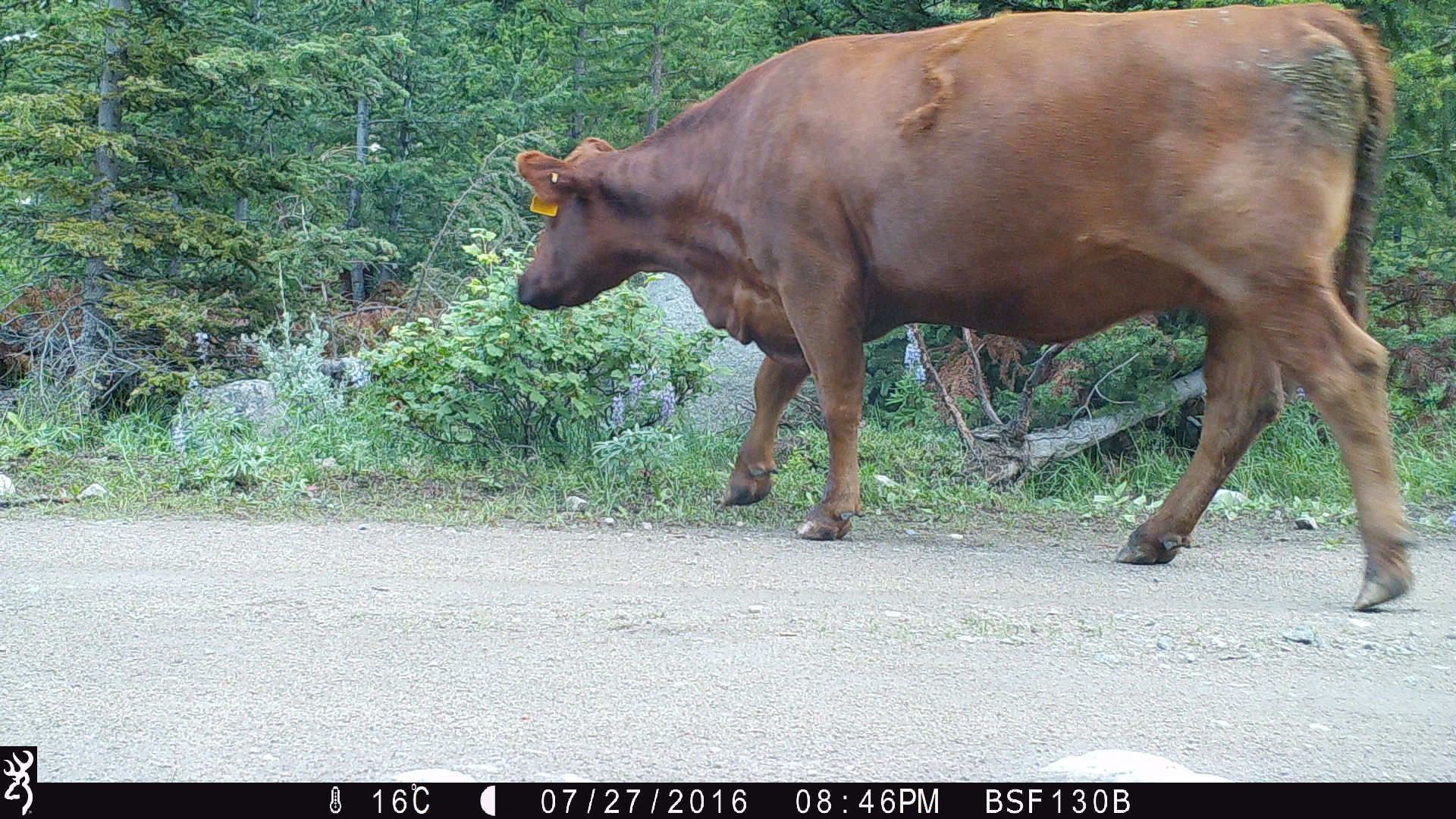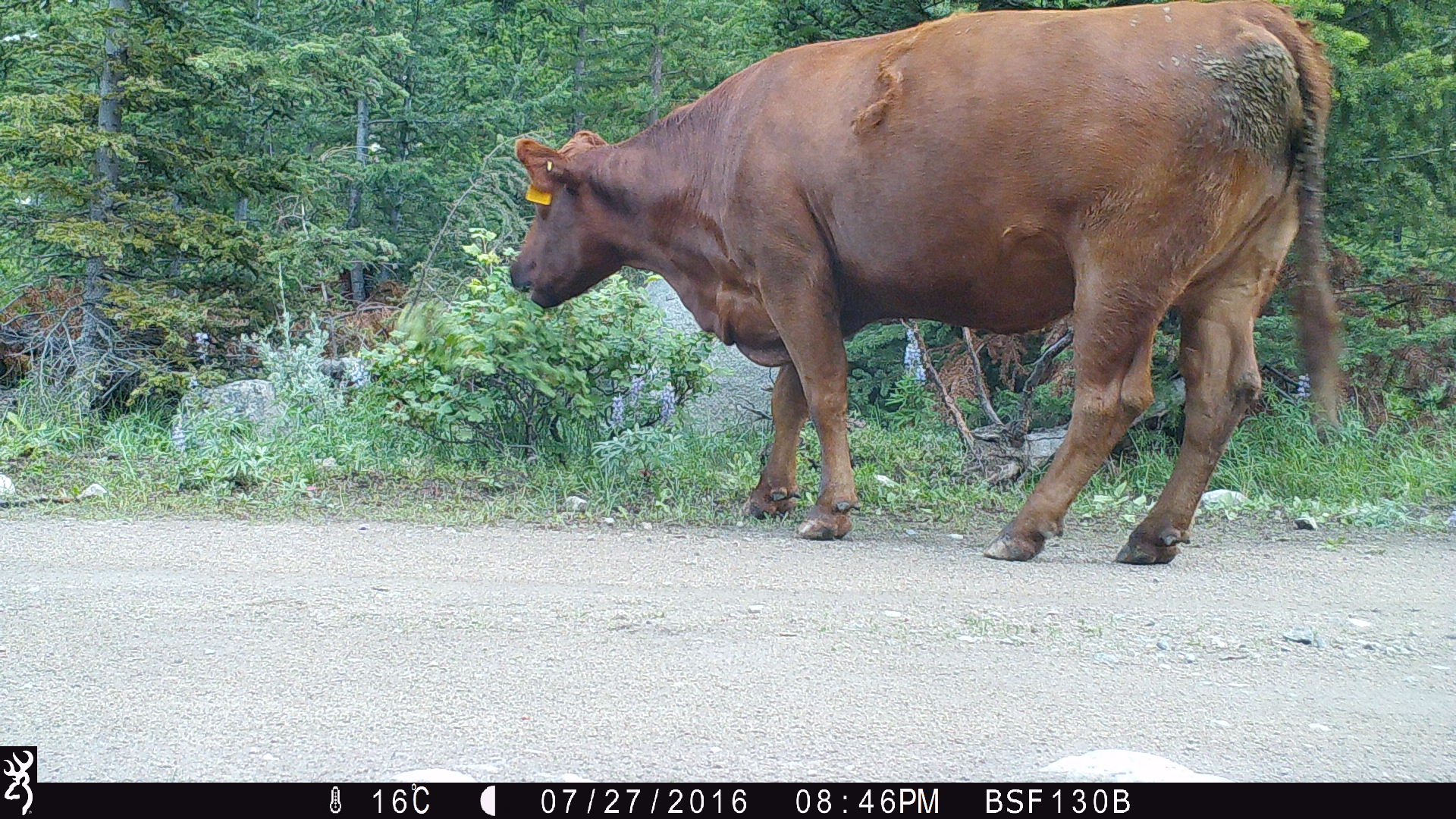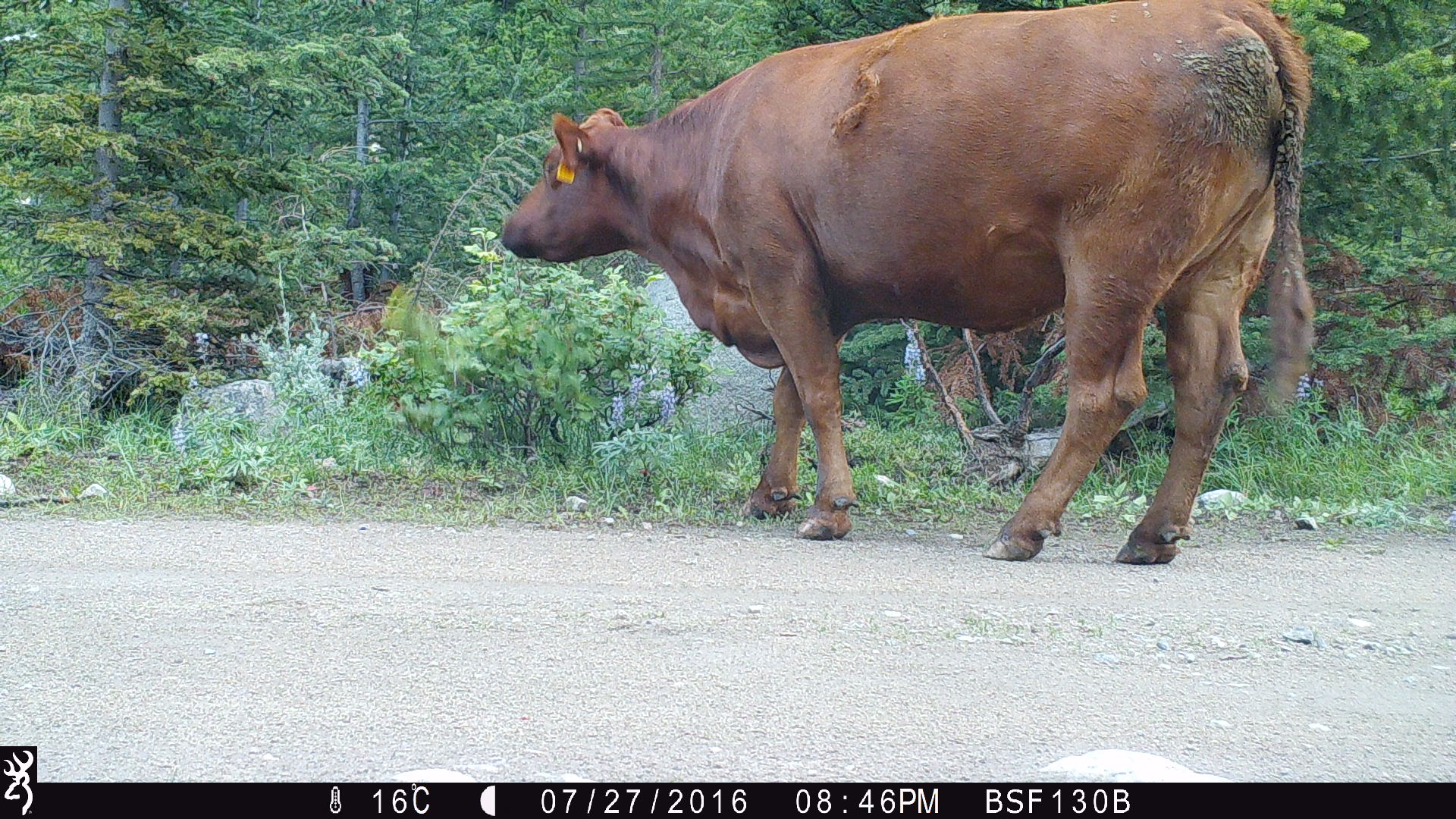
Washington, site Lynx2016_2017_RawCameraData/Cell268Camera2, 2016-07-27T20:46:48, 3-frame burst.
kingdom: Animalia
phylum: Chordata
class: Mammalia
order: Artiodactyla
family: Bovidae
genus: Bos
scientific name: Bos taurus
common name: domestic cattle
Domestic cattle (Bos taurus). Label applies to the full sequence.